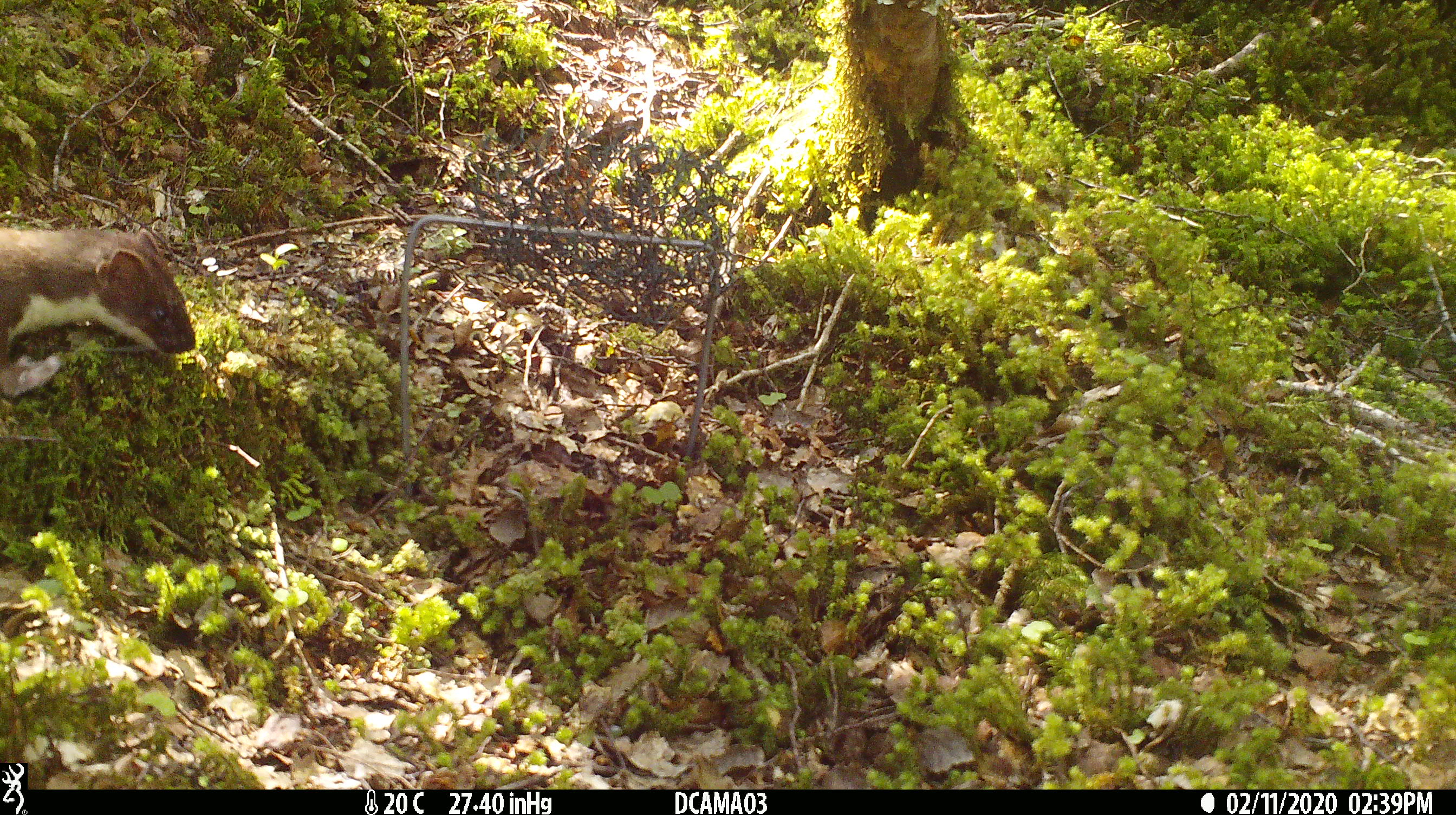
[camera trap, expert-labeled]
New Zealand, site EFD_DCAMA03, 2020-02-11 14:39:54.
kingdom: Animalia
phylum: Chordata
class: Mammalia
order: Carnivora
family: Mustelidae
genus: Mustela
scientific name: Mustela erminea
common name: stoat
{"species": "stoat (Mustela erminea)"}